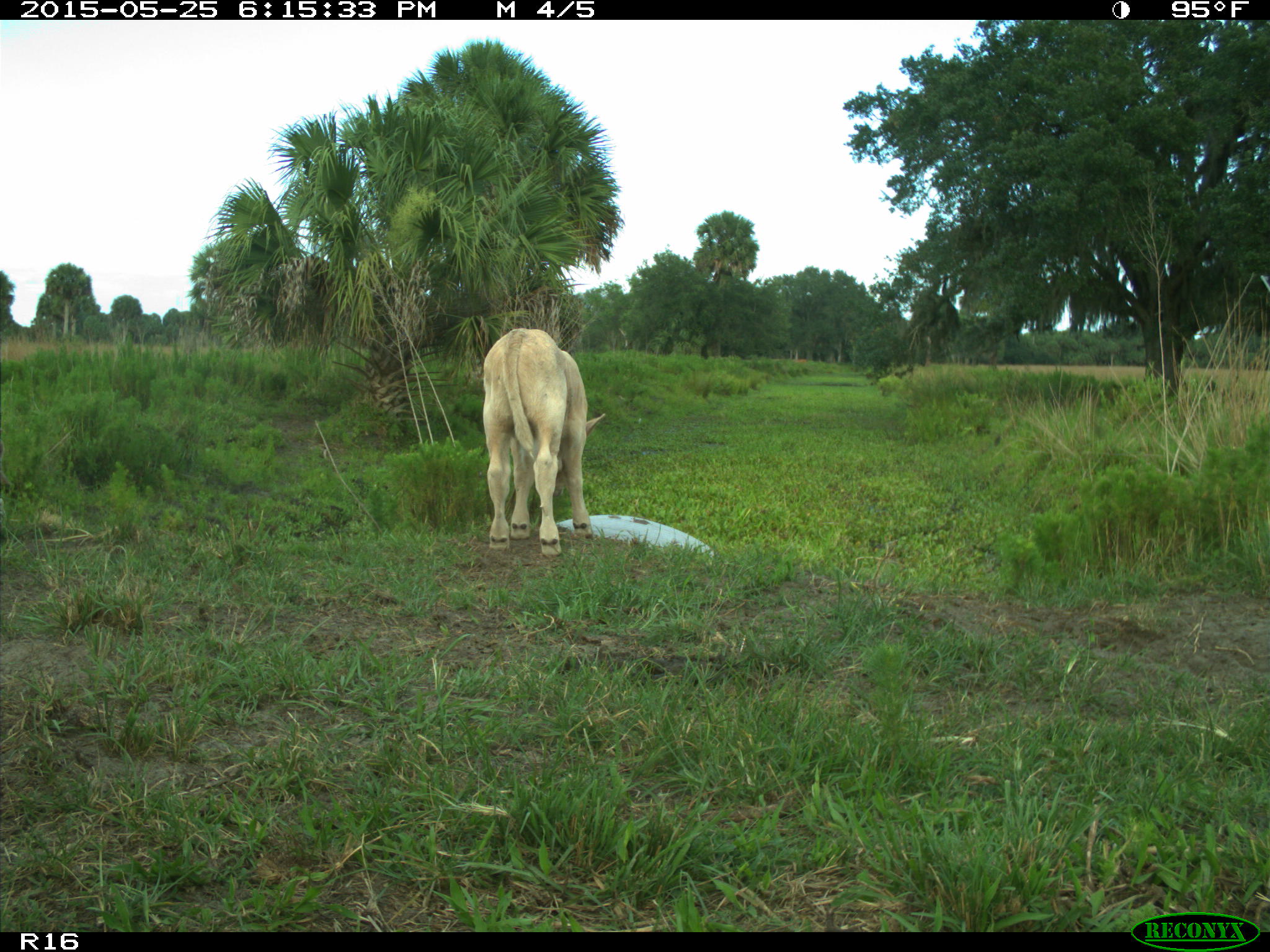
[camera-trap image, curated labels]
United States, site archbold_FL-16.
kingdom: Animalia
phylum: Chordata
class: Mammalia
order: Artiodactyla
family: Bovidae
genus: Bos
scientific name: Bos taurus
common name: domestic cow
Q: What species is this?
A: Bos taurus (domestic cow).